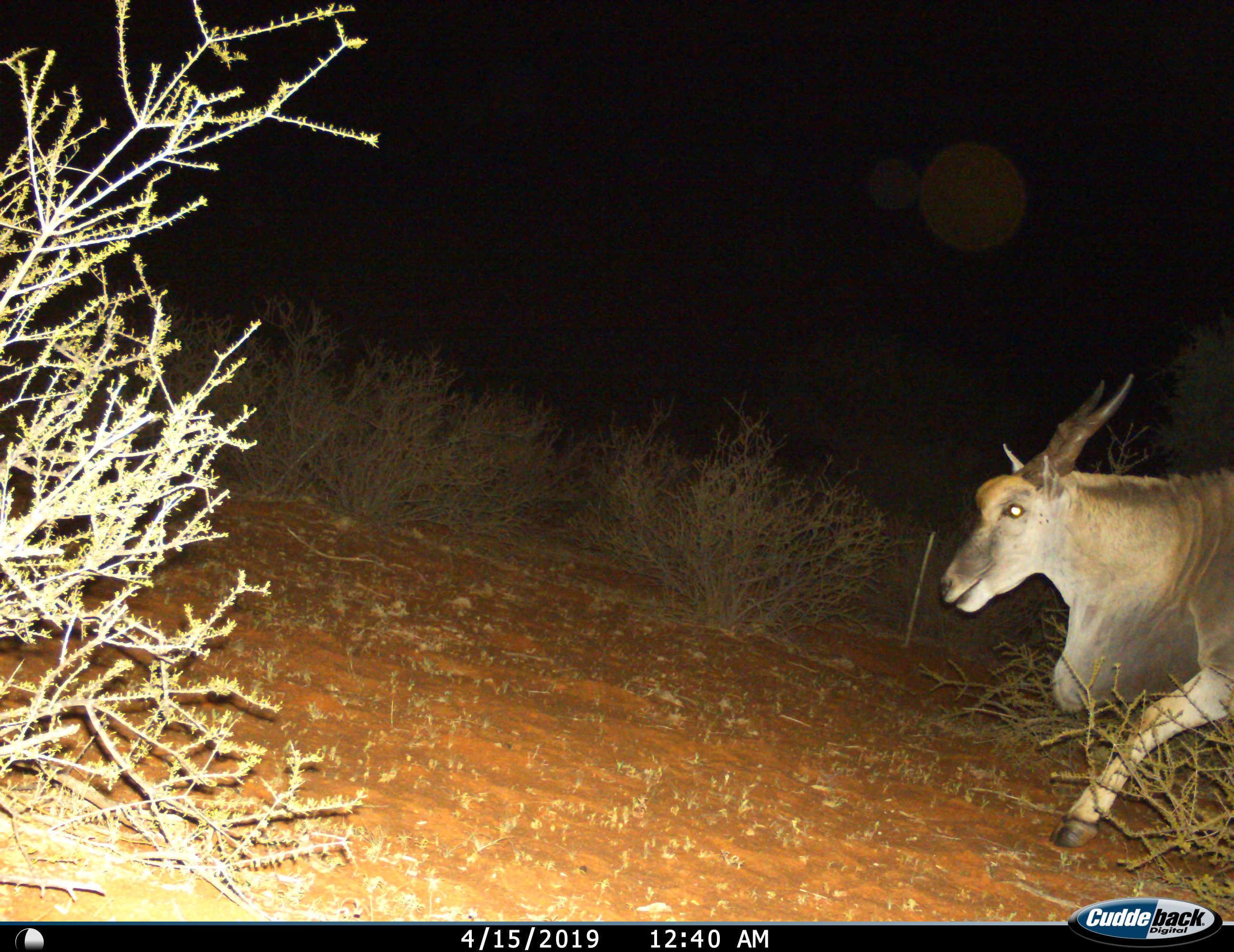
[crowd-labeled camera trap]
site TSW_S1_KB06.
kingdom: Animalia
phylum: Chordata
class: Mammalia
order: Artiodactyla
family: Bovidae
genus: Tragelaphus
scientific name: Tragelaphus oryx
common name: eland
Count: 1.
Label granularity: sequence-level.